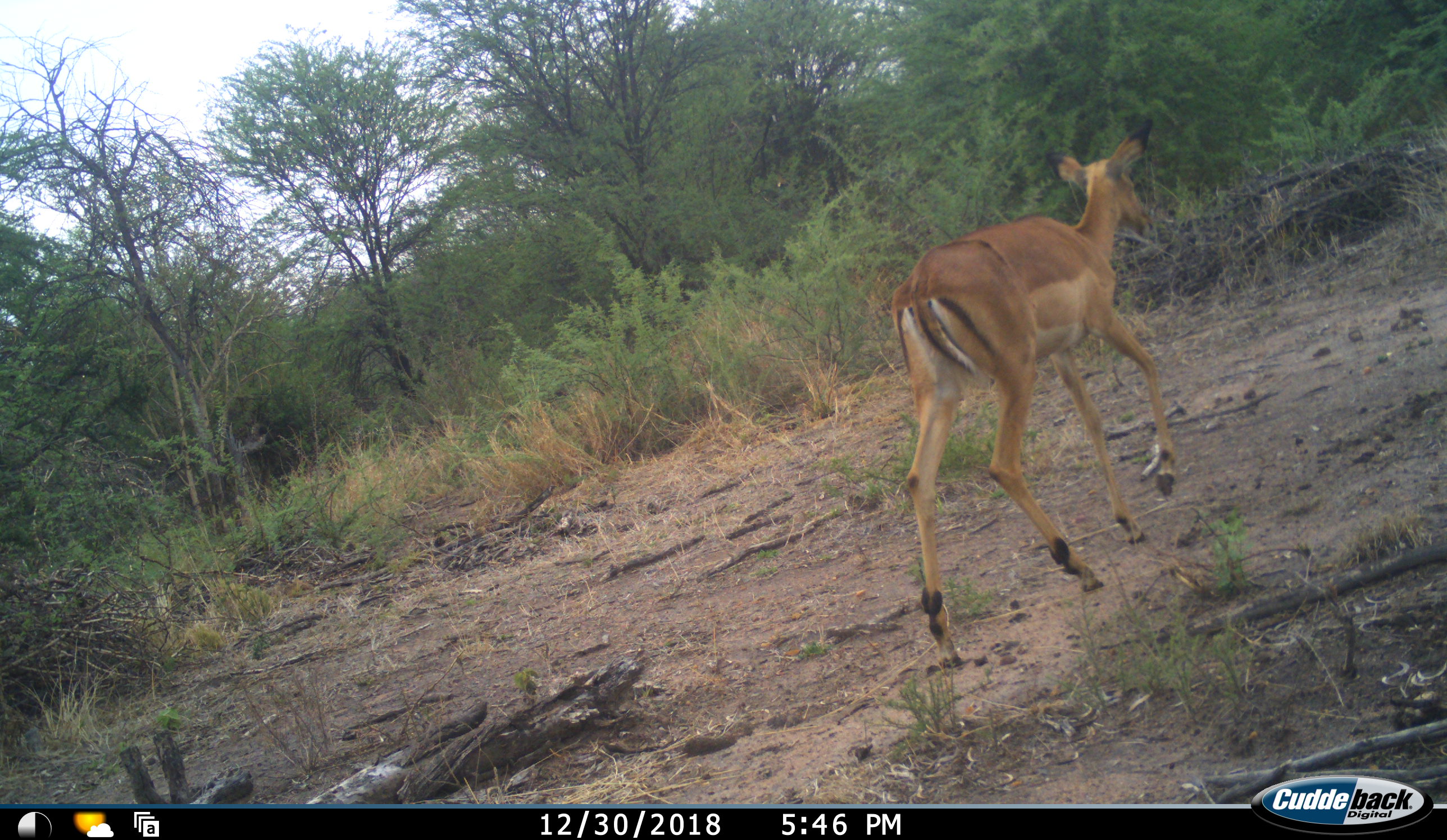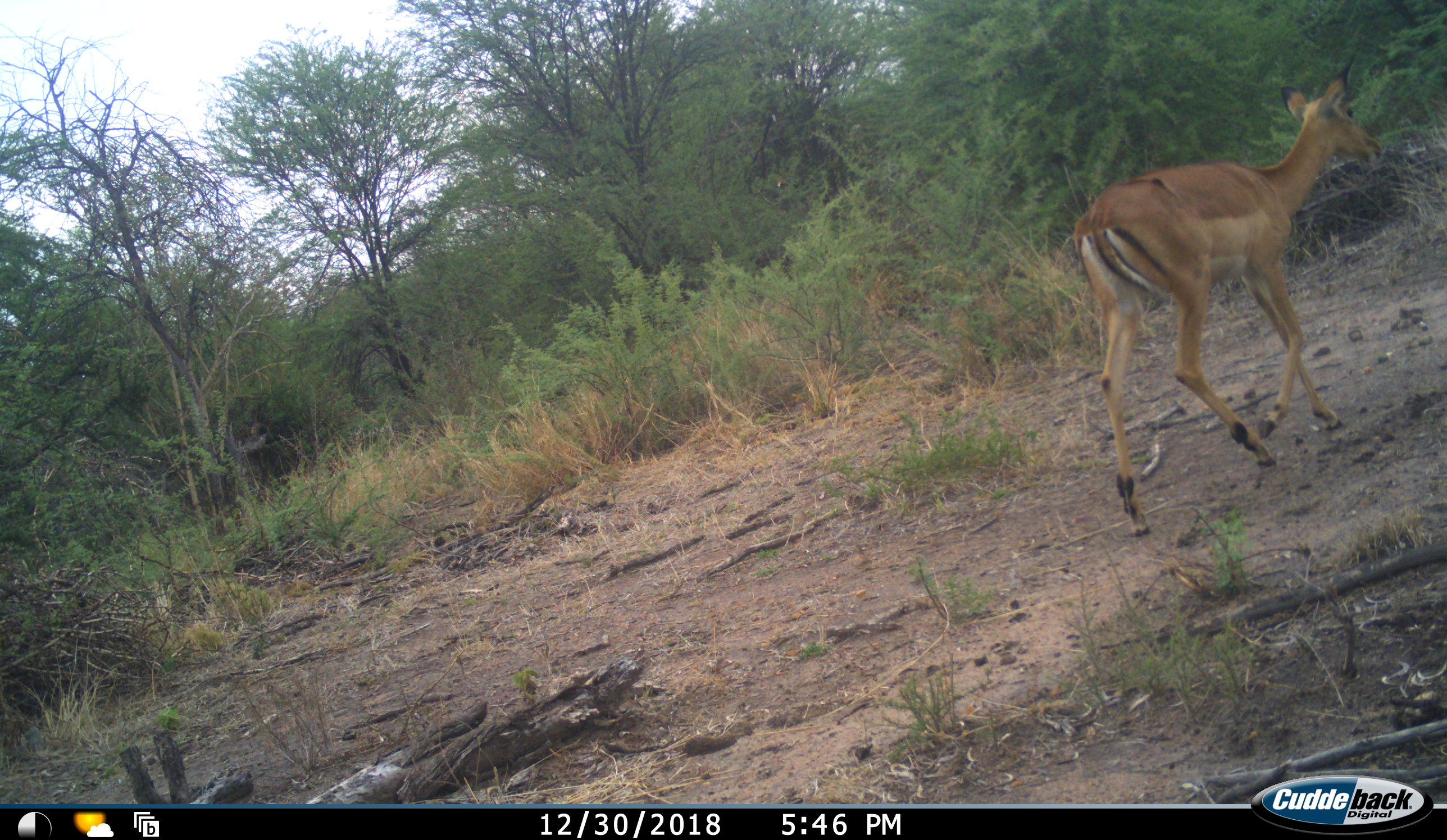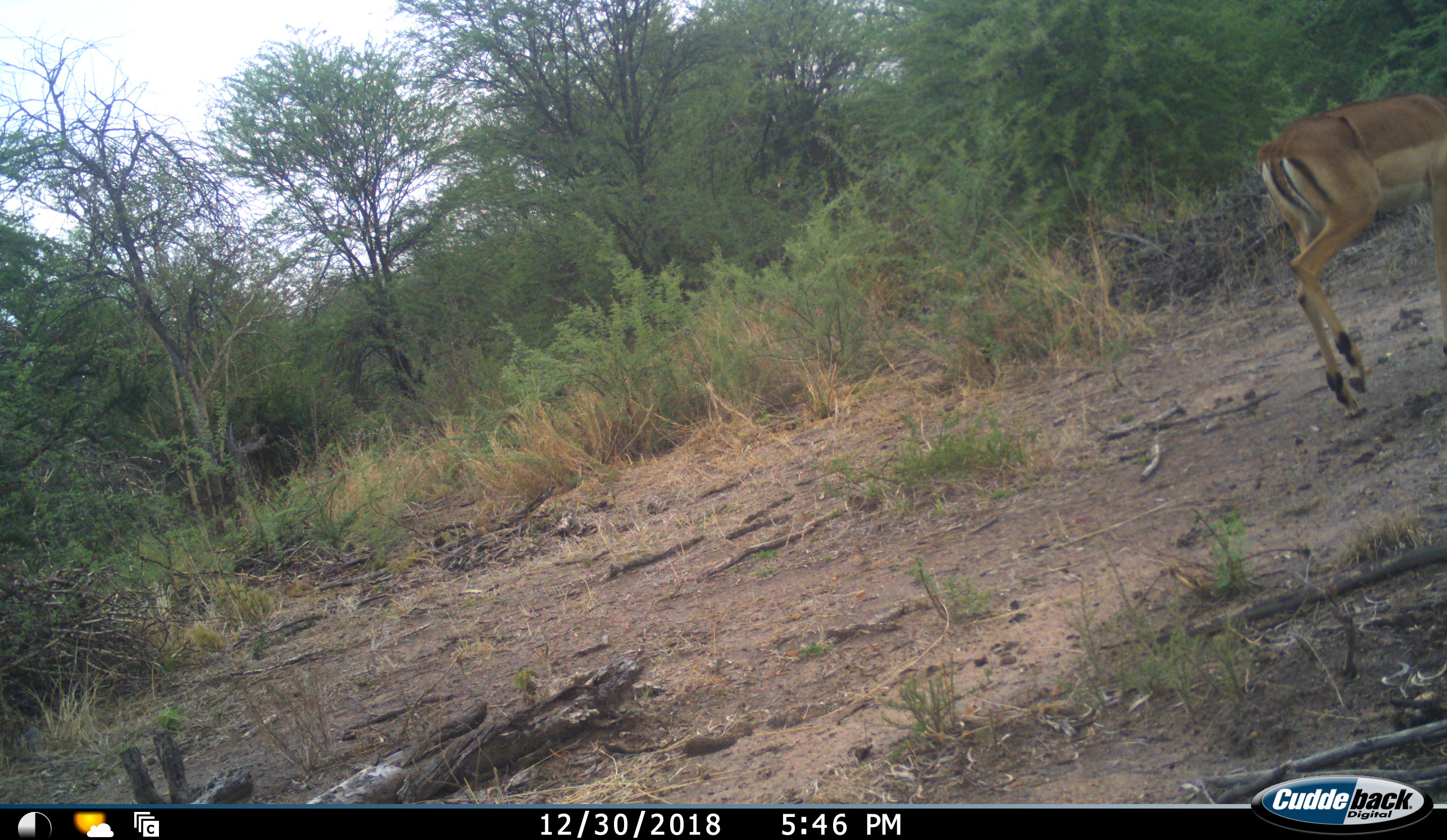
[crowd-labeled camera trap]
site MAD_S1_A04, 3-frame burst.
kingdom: Animalia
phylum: Chordata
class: Mammalia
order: Artiodactyla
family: Bovidae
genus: Aepyceros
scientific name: Aepyceros melampus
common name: impala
Impala (Aepyceros melampus), count 1. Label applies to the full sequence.